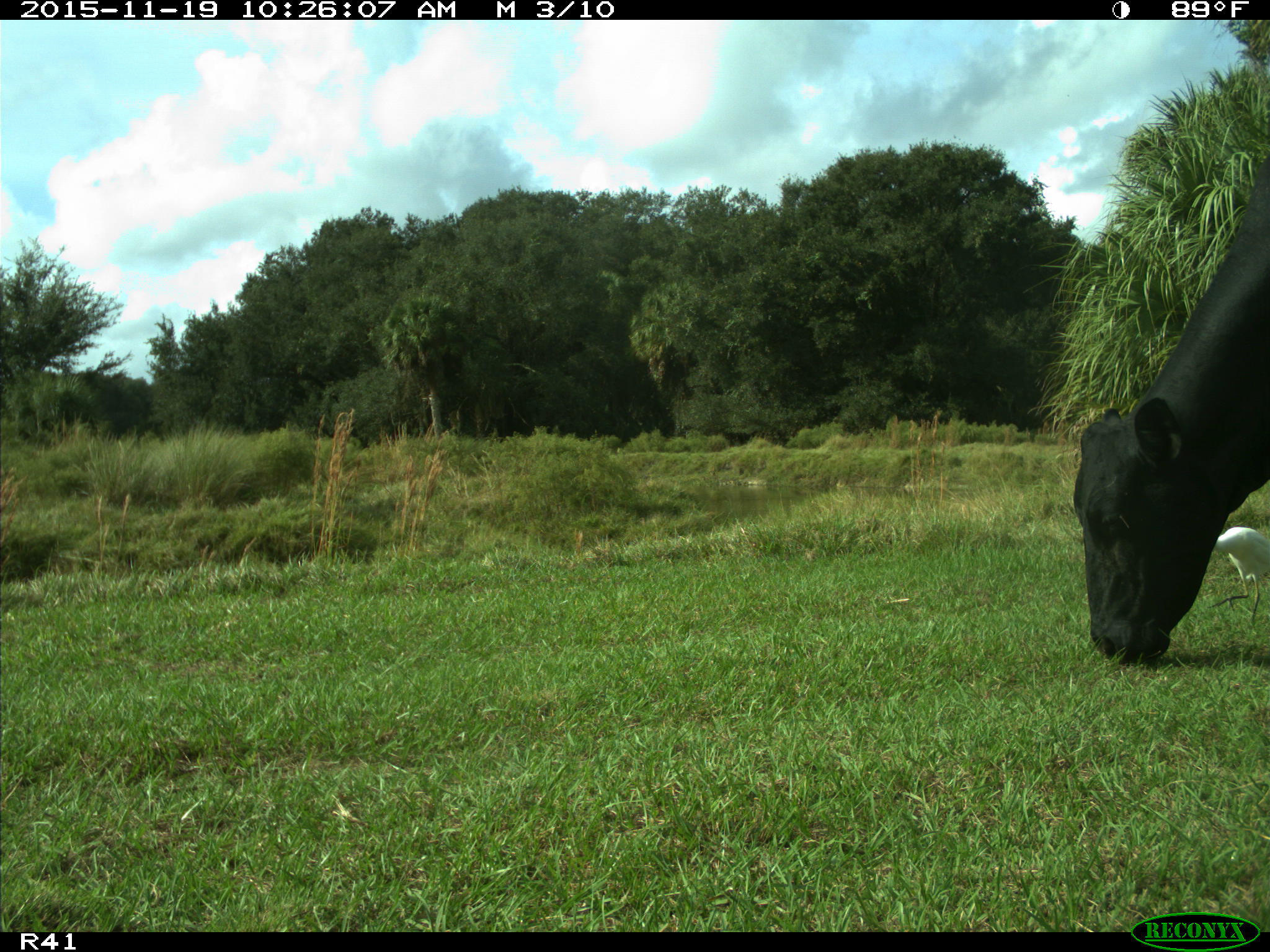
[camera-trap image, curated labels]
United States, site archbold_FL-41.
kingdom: Animalia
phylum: Chordata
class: Mammalia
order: Artiodactyla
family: Bovidae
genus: Bos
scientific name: Bos taurus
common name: domestic cow